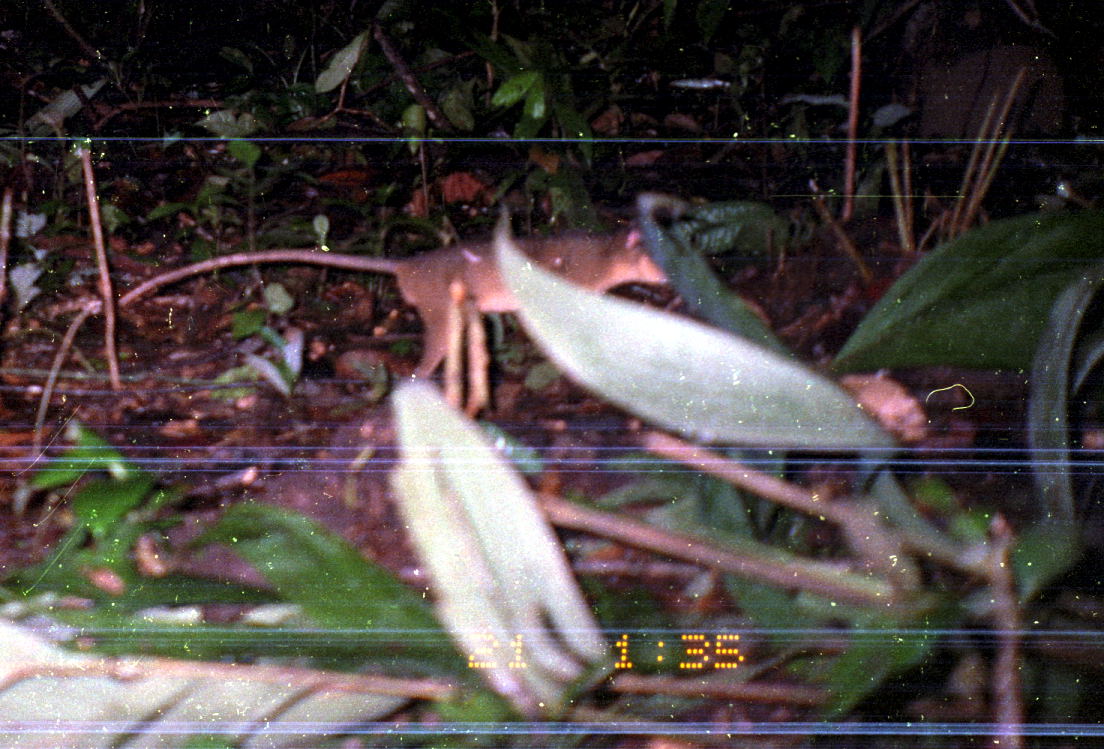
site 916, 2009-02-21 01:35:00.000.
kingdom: Animalia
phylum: Chordata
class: Mammalia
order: Rodentia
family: Echimyidae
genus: Proechimys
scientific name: Proechimys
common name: south american spiny rats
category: proechimys sp